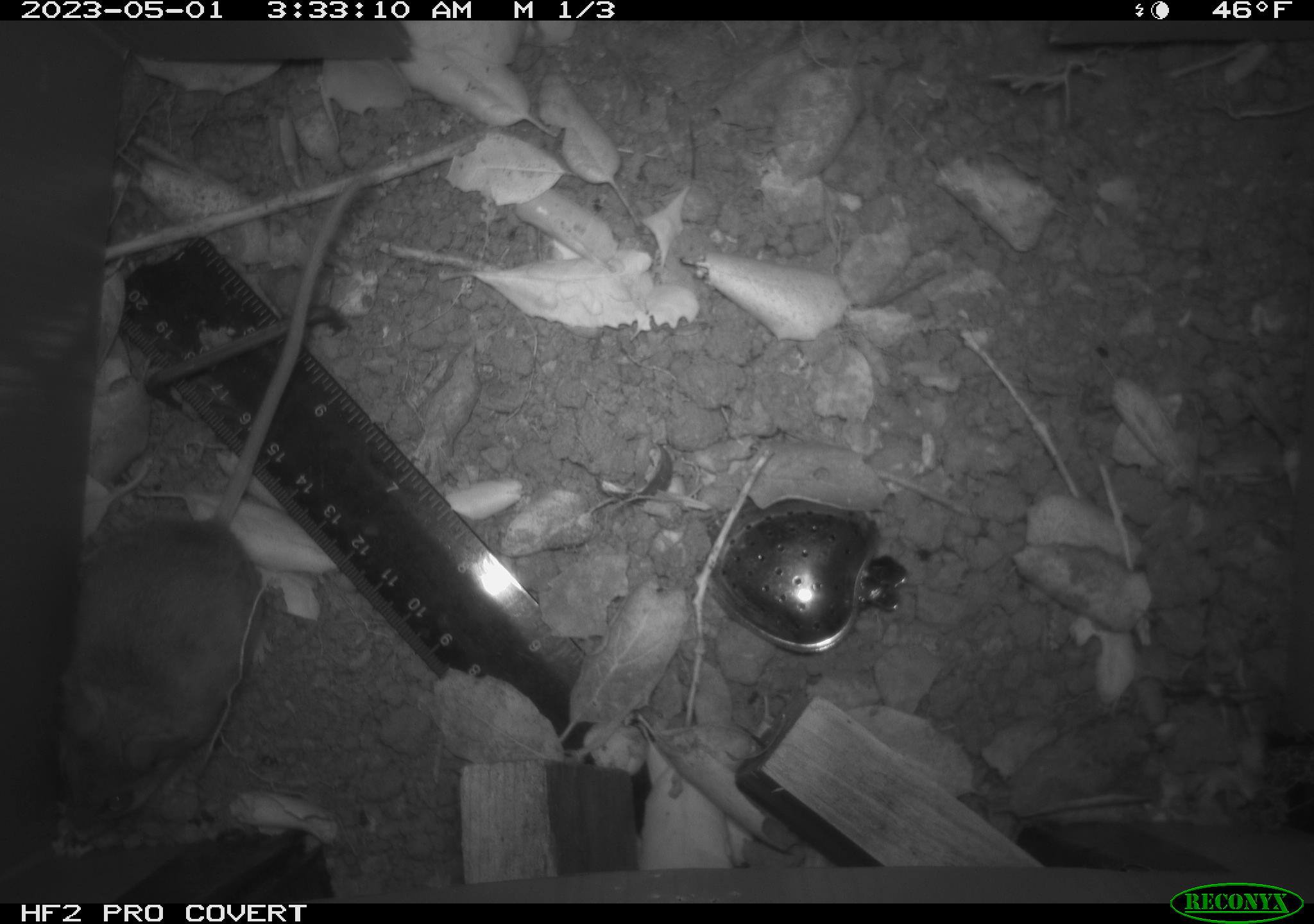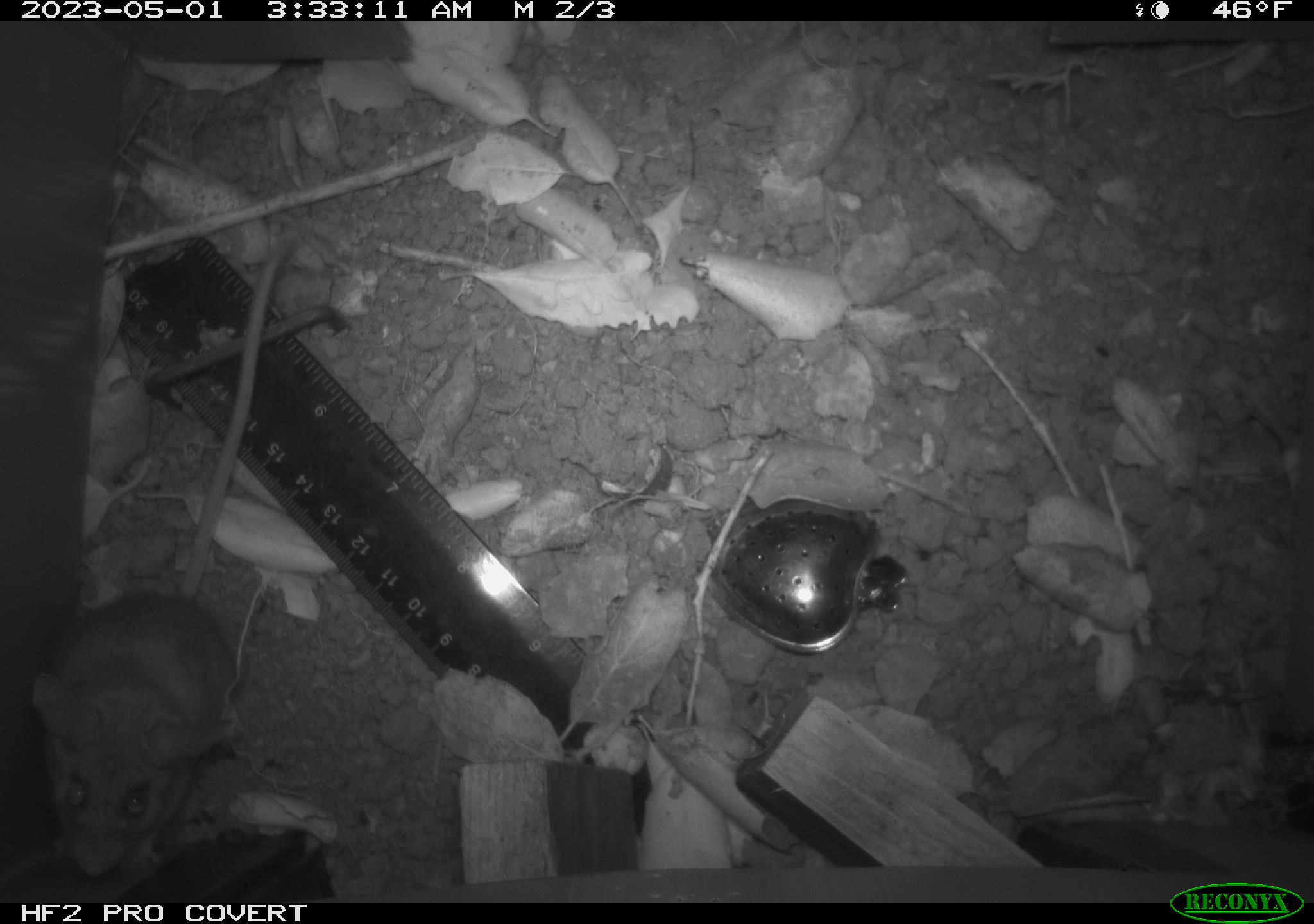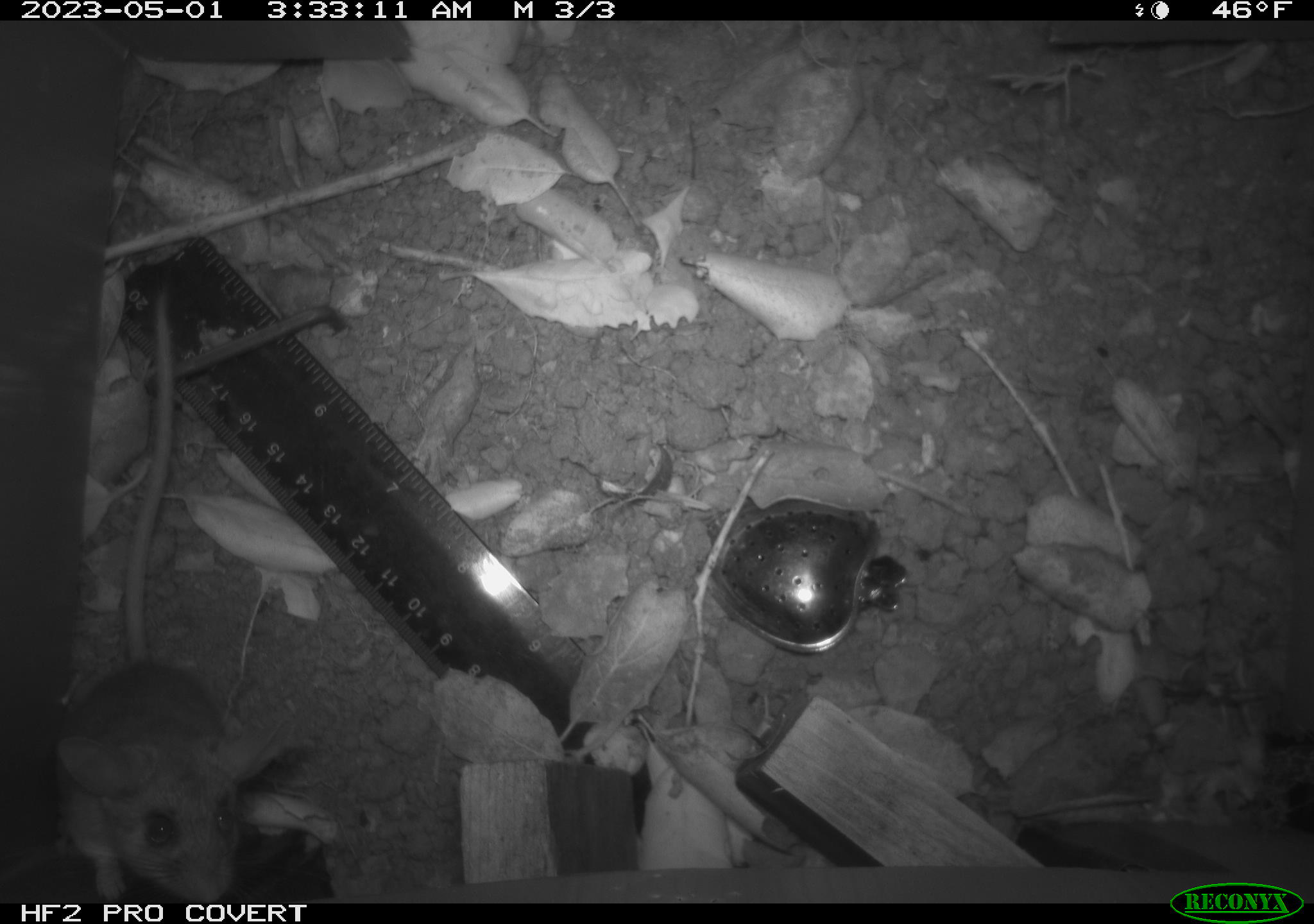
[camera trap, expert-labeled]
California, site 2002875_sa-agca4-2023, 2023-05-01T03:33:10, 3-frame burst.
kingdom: Animalia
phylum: Chordata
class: Mammalia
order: Rodentia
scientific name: Rodentia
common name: mouse species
Mouse species (Rodentia).